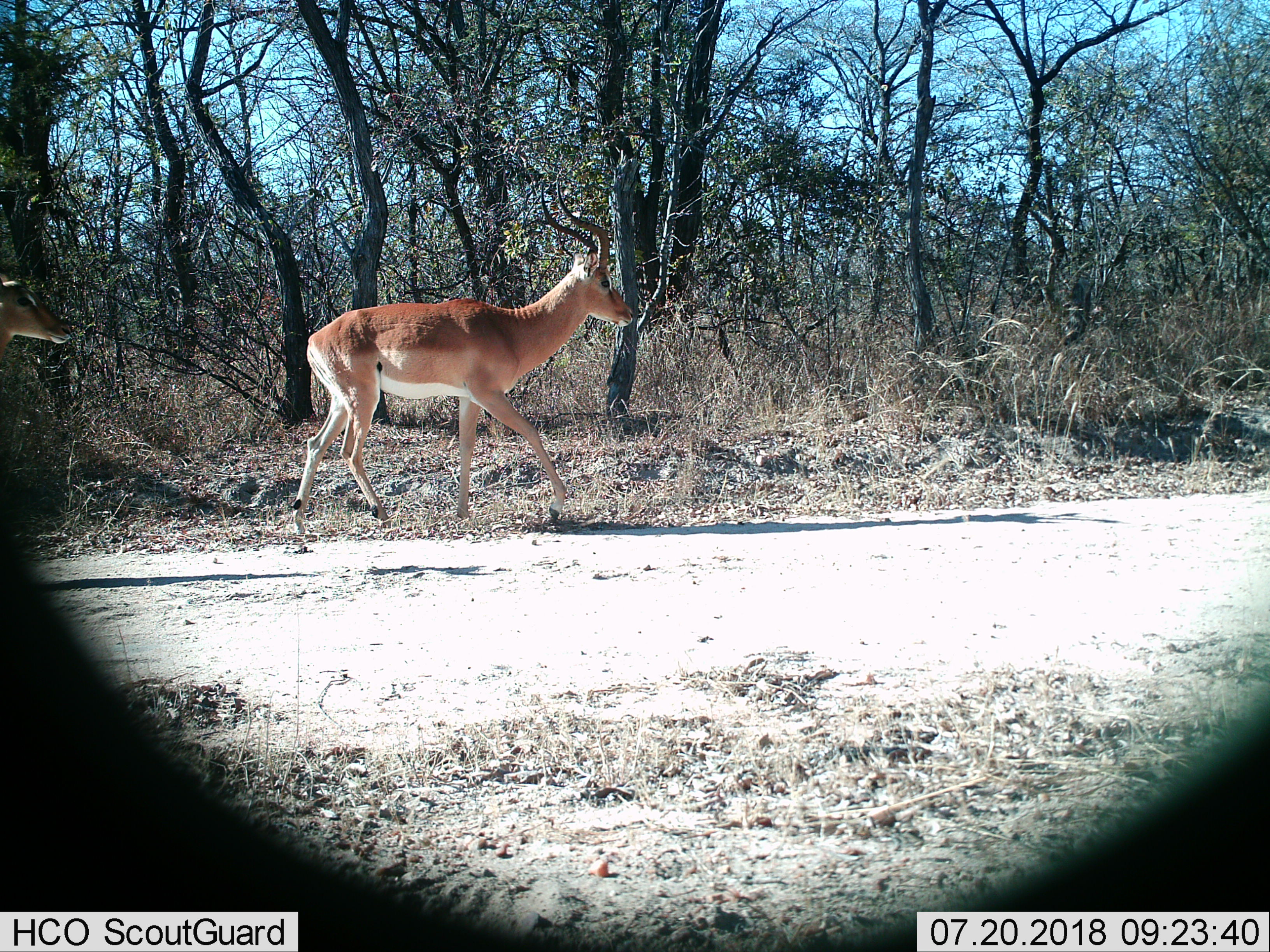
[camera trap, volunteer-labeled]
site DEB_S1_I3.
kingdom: Animalia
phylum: Chordata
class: Mammalia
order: Artiodactyla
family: Bovidae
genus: Aepyceros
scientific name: Aepyceros melampus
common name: impala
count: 2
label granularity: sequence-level